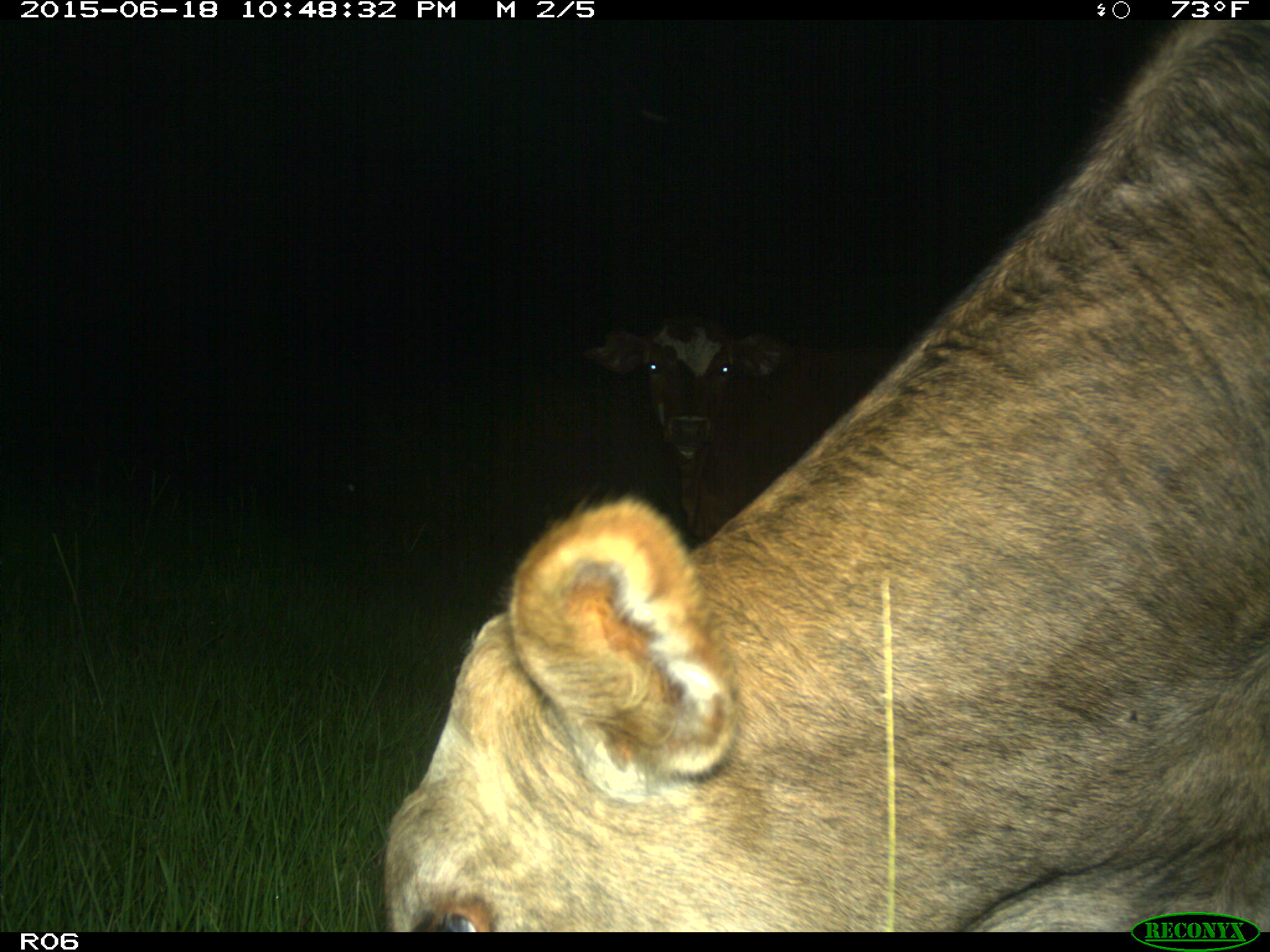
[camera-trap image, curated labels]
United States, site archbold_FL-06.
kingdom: Animalia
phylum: Chordata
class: Mammalia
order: Artiodactyla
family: Bovidae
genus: Bos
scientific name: Bos taurus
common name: domestic cow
Bos taurus (domestic cow).